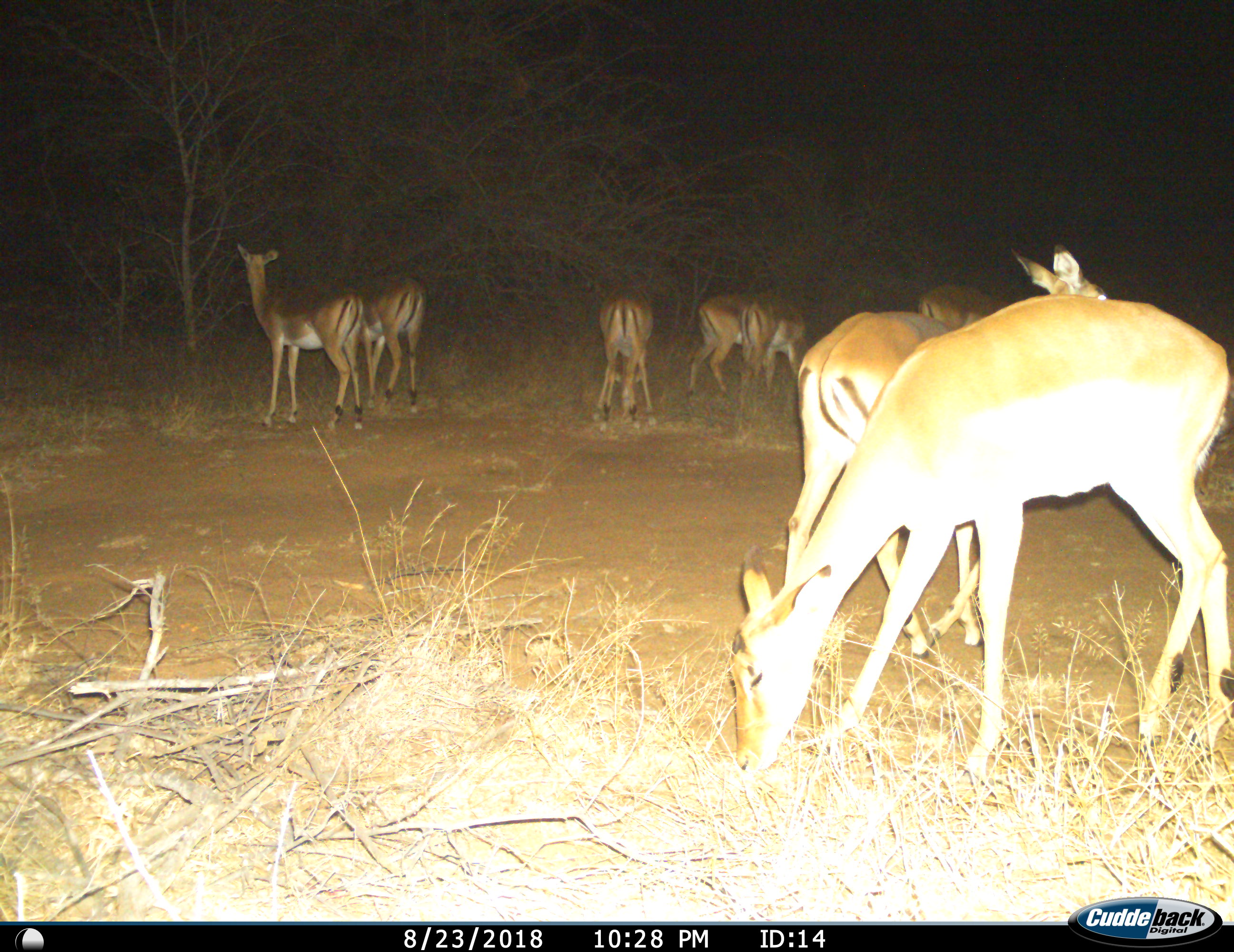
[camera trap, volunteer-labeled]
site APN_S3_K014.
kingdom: Animalia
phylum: Chordata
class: Mammalia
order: Artiodactyla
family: Bovidae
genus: Aepyceros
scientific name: Aepyceros melampus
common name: impala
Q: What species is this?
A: Impala (Aepyceros melampus).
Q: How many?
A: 8.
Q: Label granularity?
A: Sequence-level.